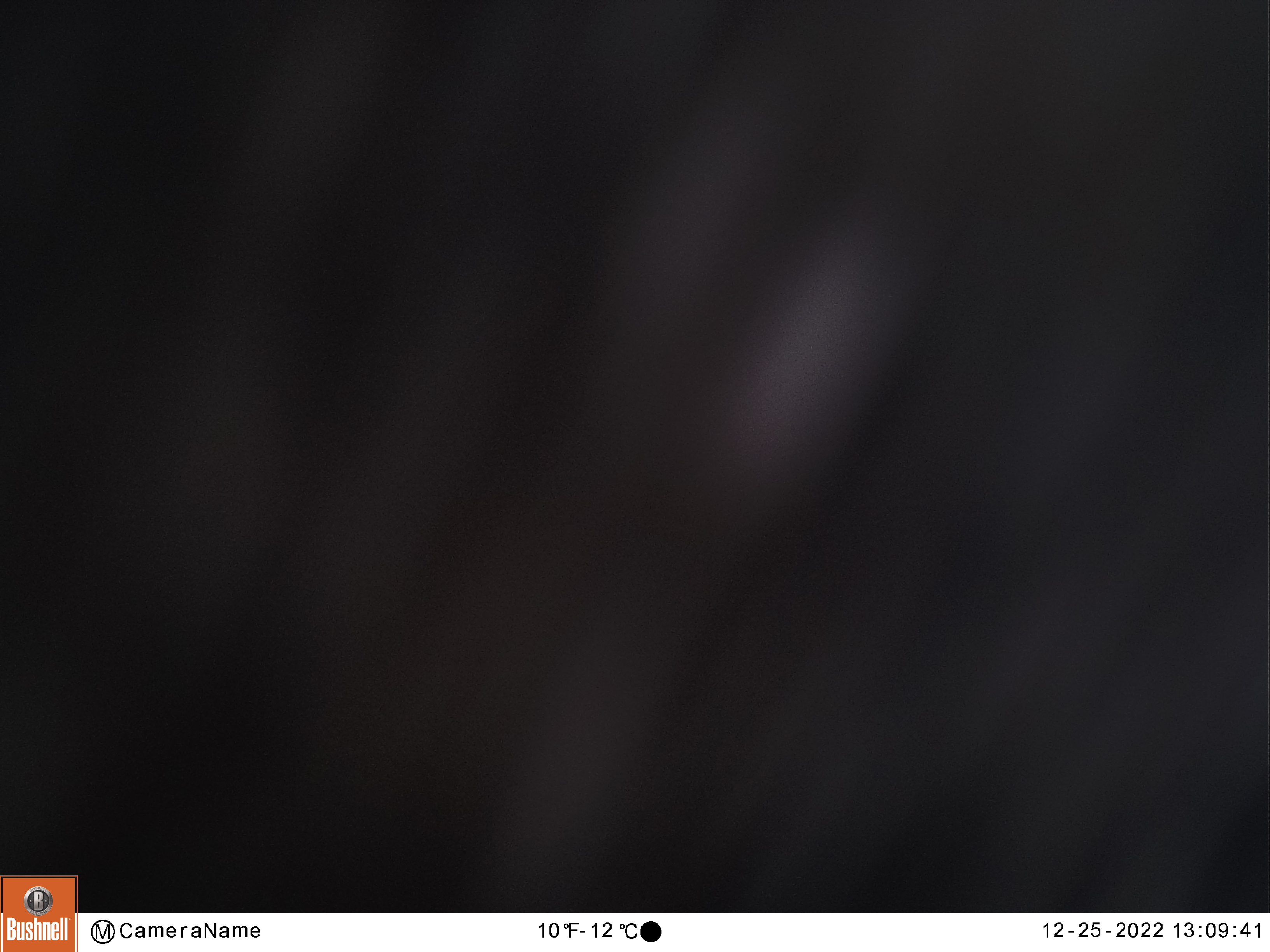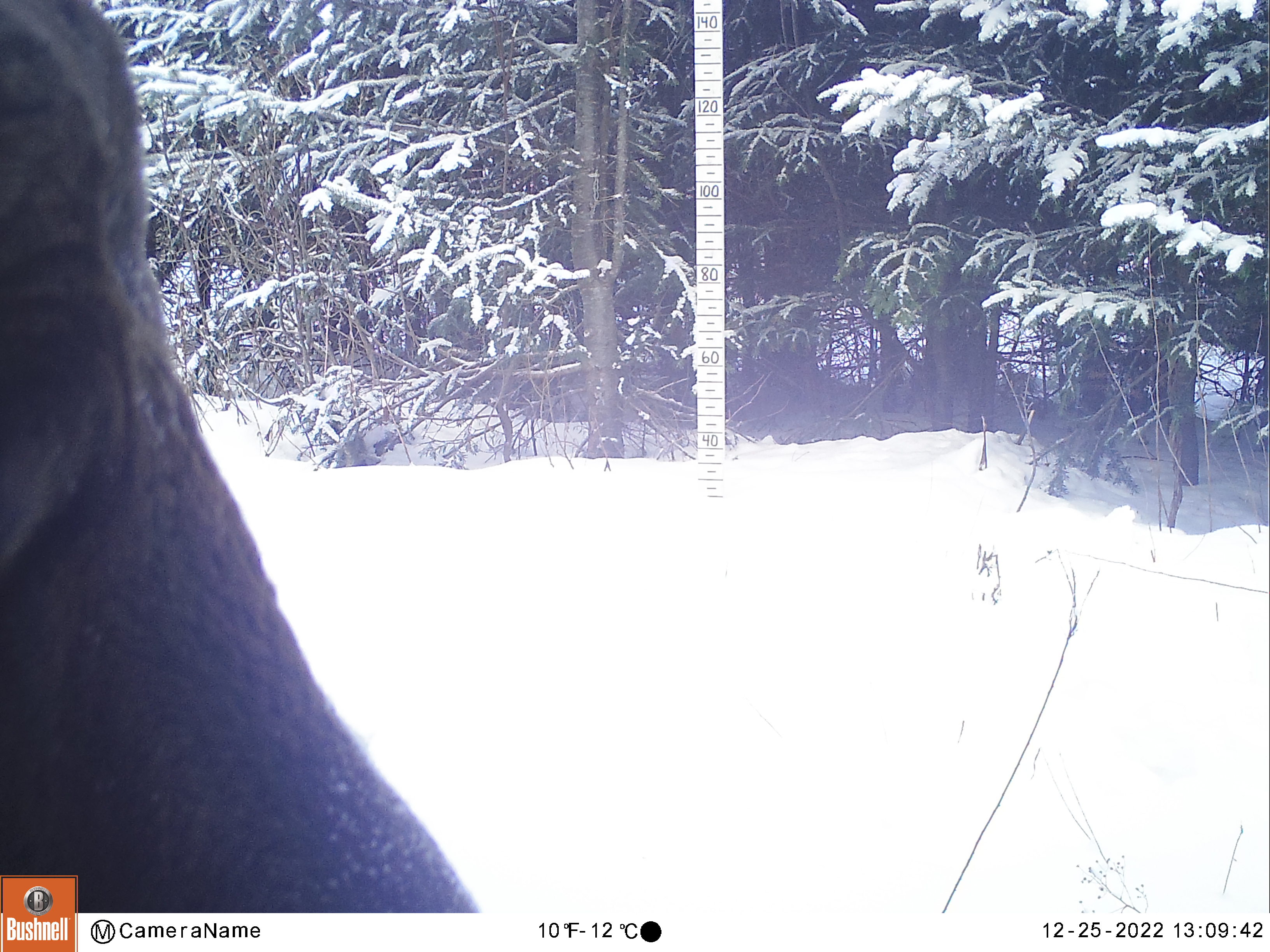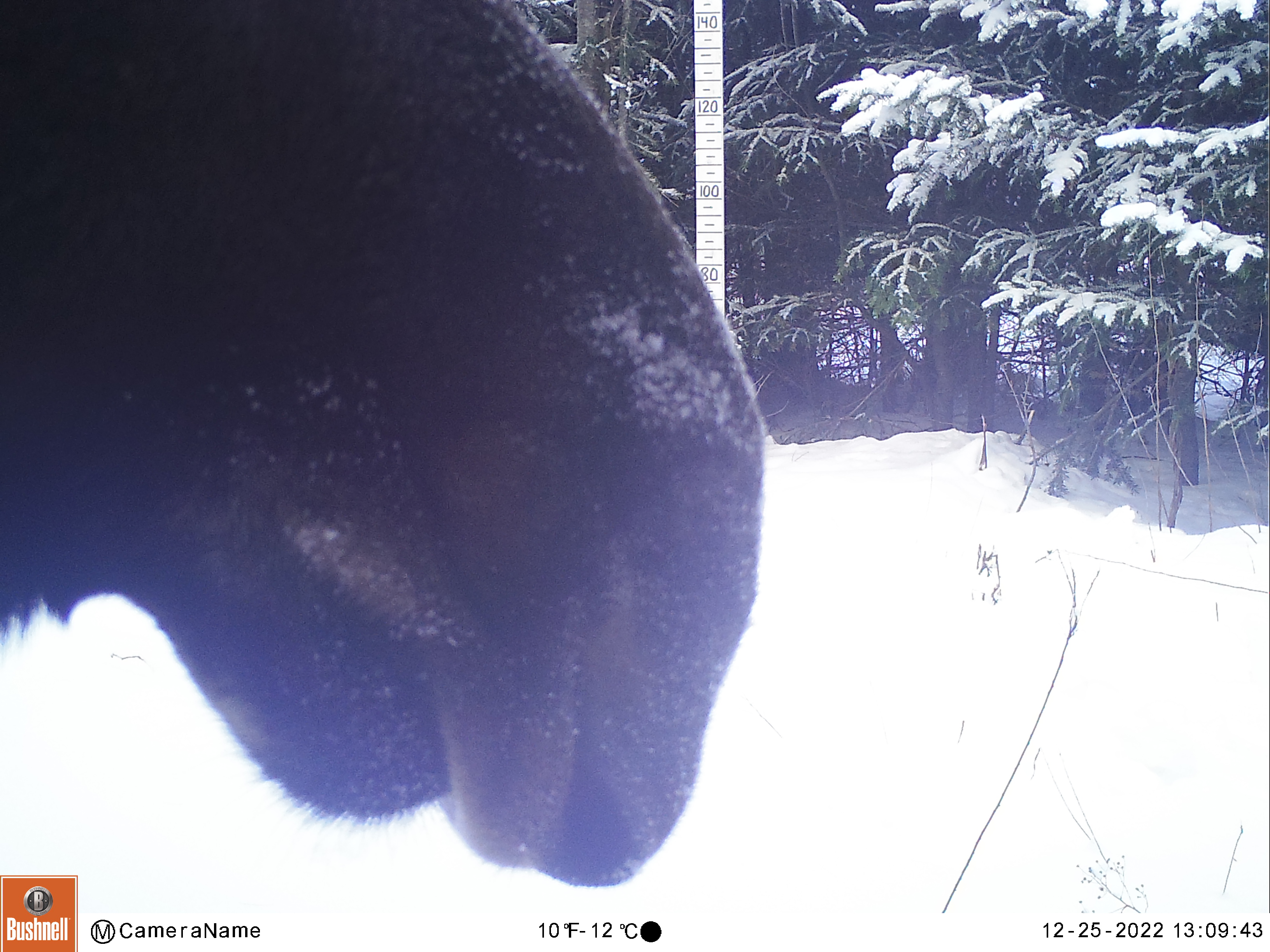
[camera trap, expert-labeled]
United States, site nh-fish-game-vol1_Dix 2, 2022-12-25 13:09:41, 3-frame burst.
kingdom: Animalia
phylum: Chordata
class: Mammalia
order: Artiodactyla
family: Cervidae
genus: Alces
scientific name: Alces alces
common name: moose